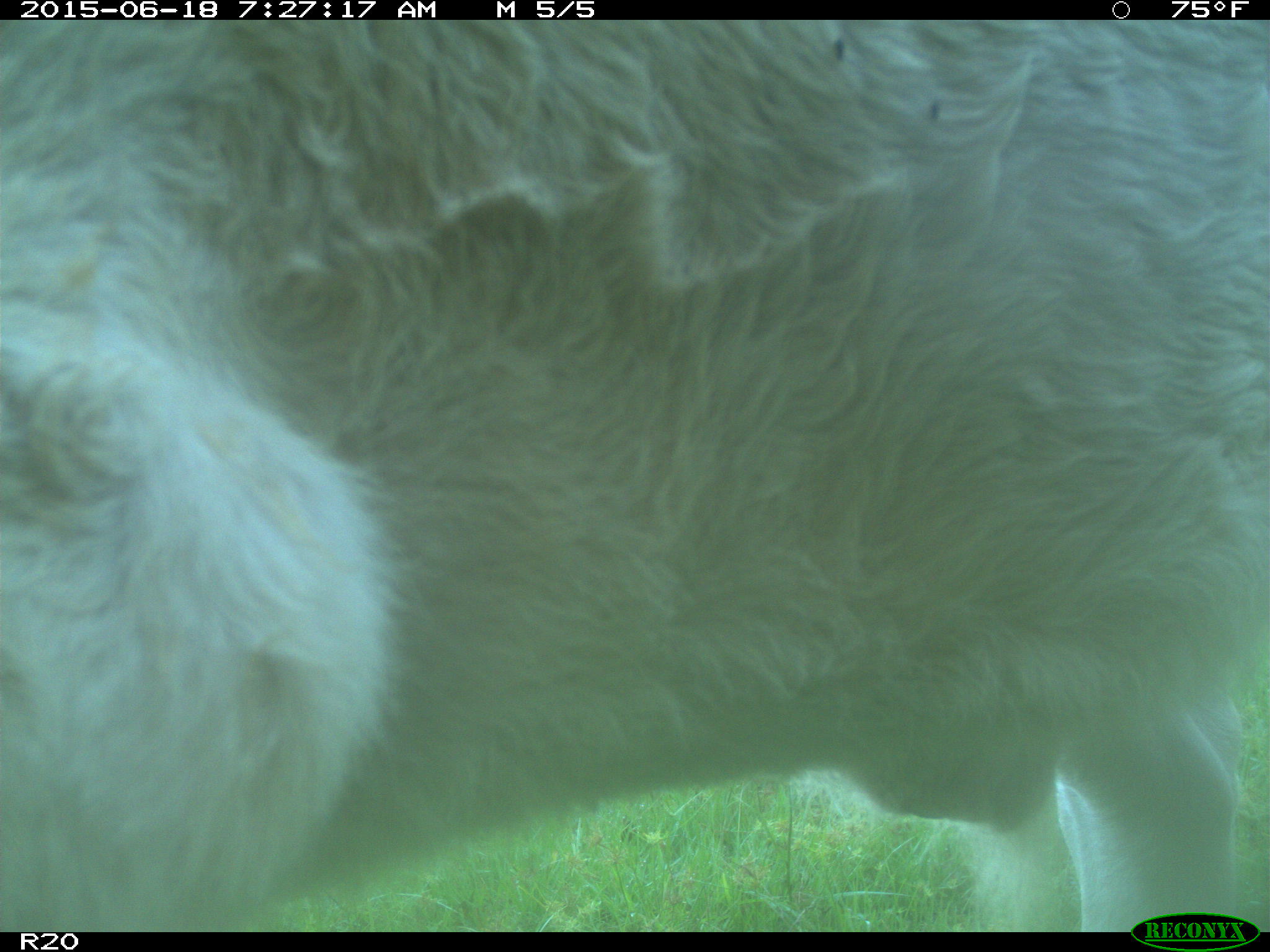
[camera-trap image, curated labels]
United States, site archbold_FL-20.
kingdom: Animalia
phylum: Chordata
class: Mammalia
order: Artiodactyla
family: Bovidae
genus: Bos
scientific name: Bos taurus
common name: domestic cow